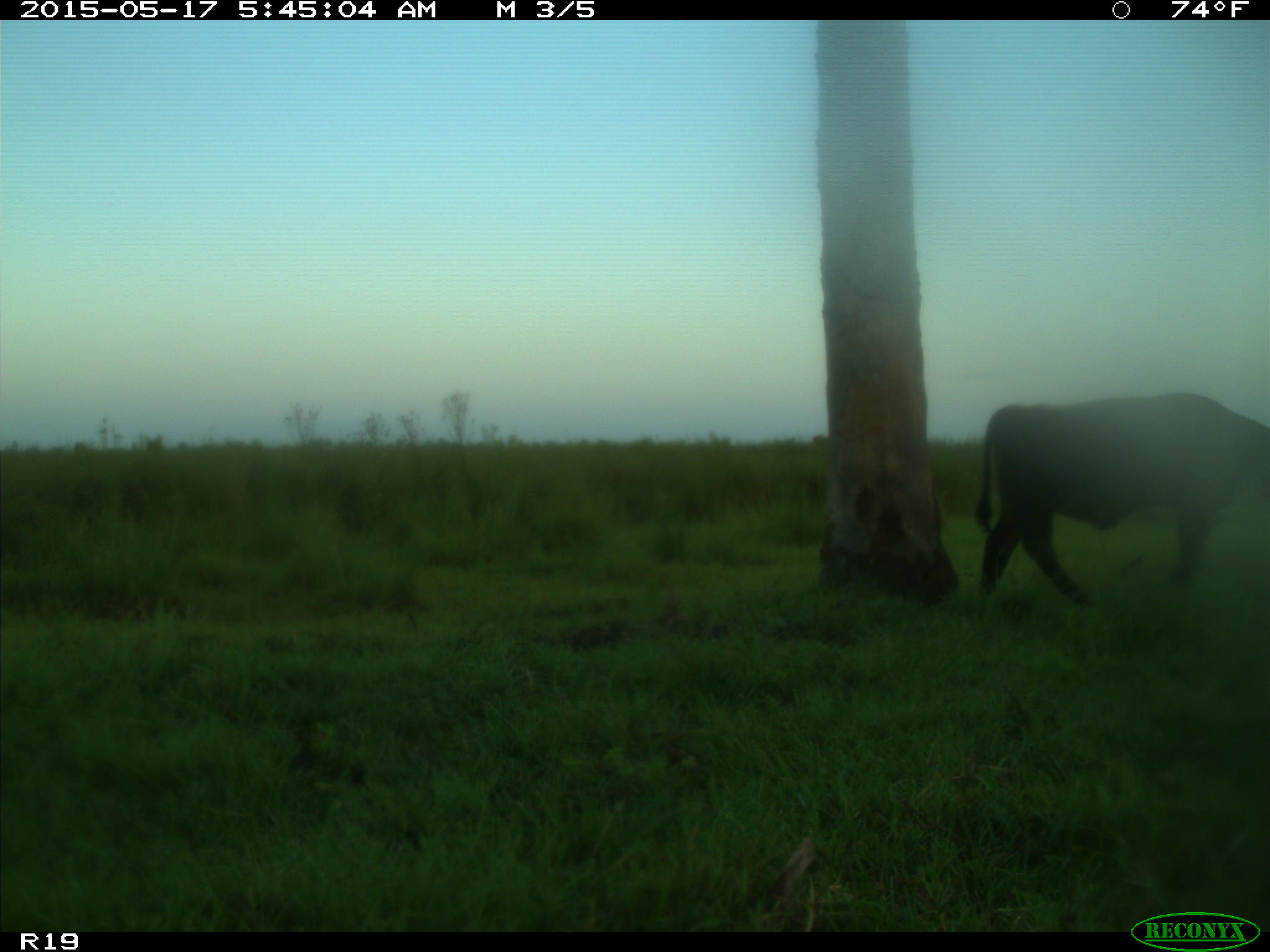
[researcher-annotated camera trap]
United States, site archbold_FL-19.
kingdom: Animalia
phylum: Chordata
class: Mammalia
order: Artiodactyla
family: Bovidae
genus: Bos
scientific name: Bos taurus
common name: domestic cow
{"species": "Bos taurus (domestic cow)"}